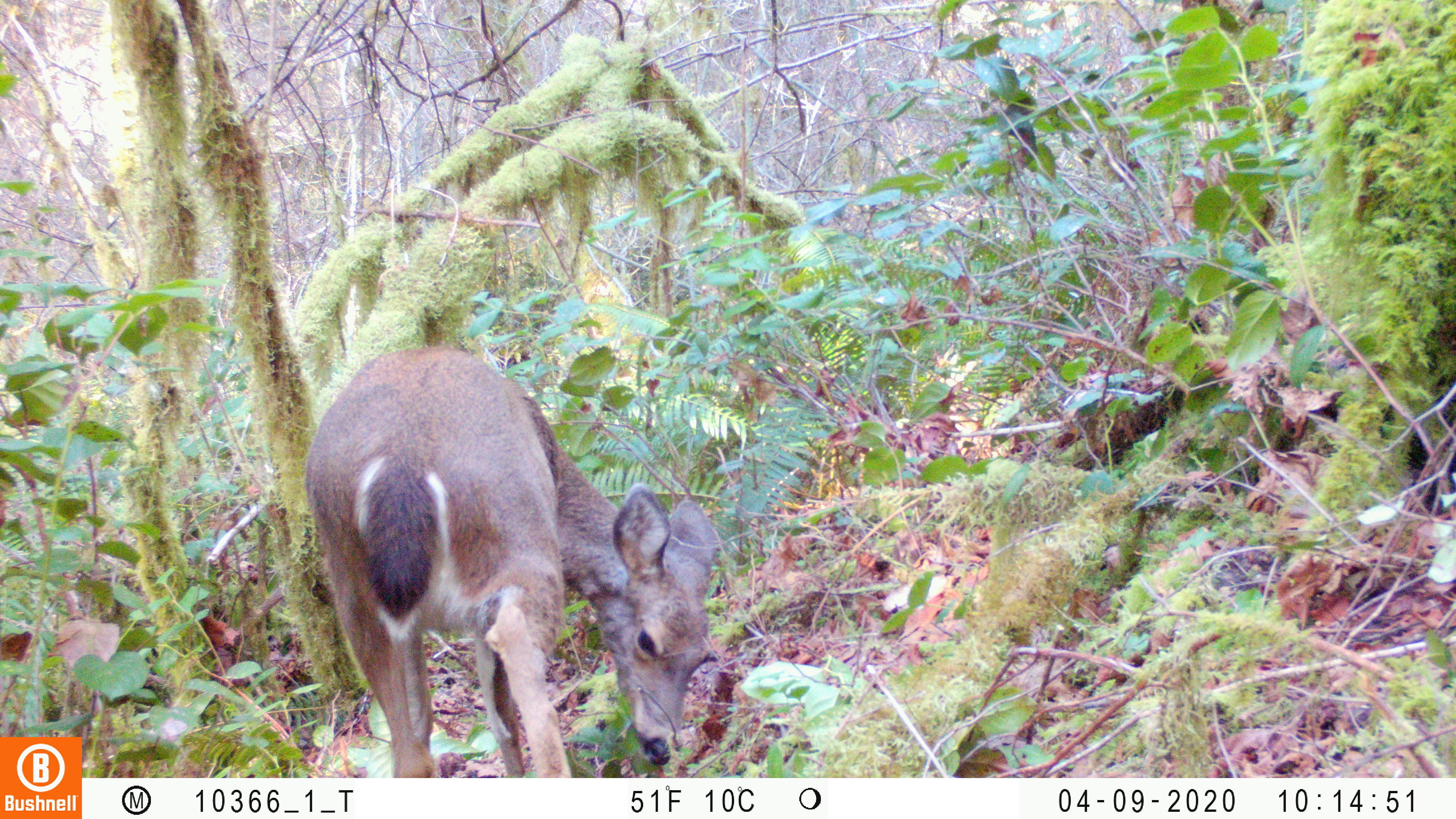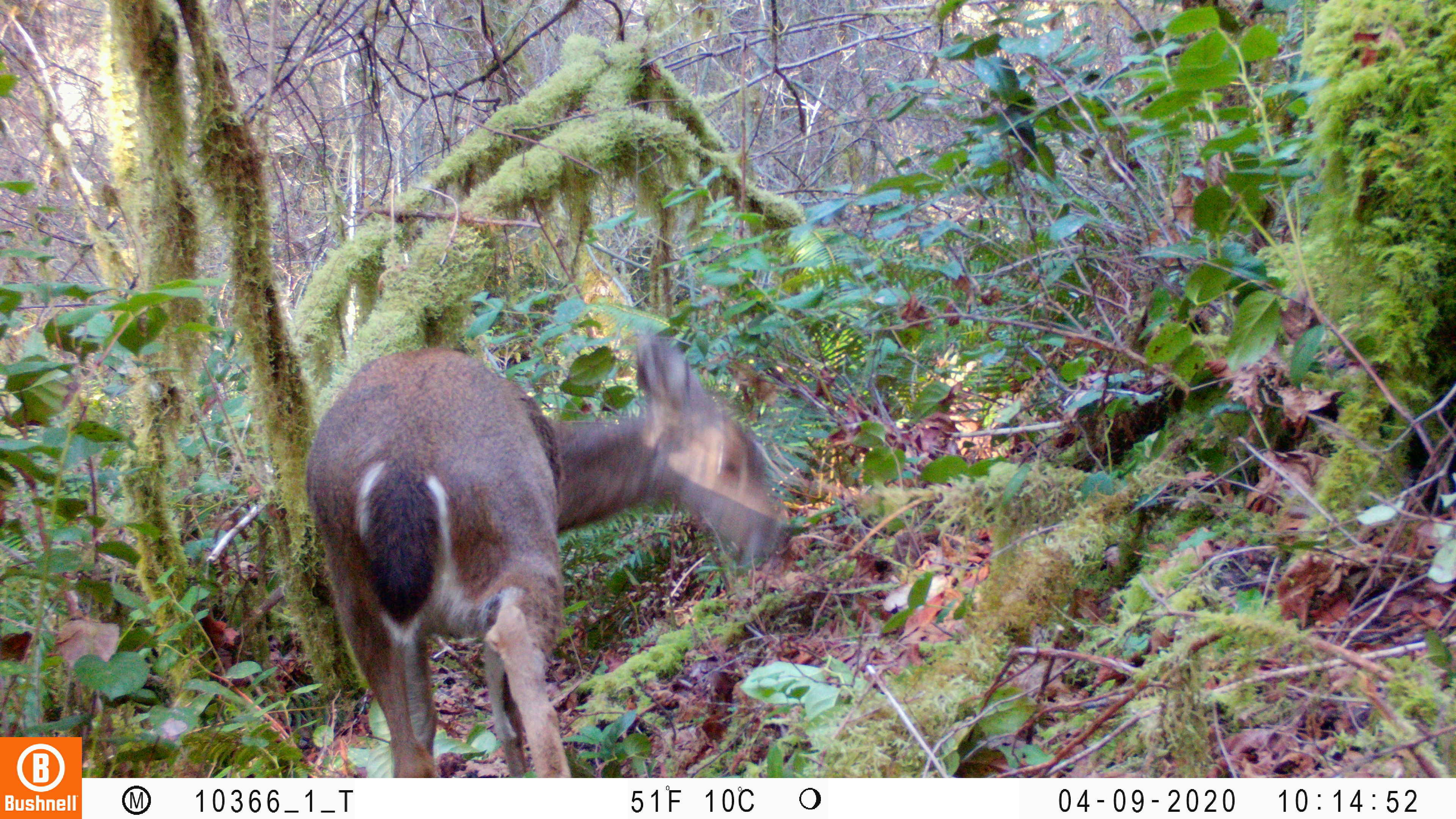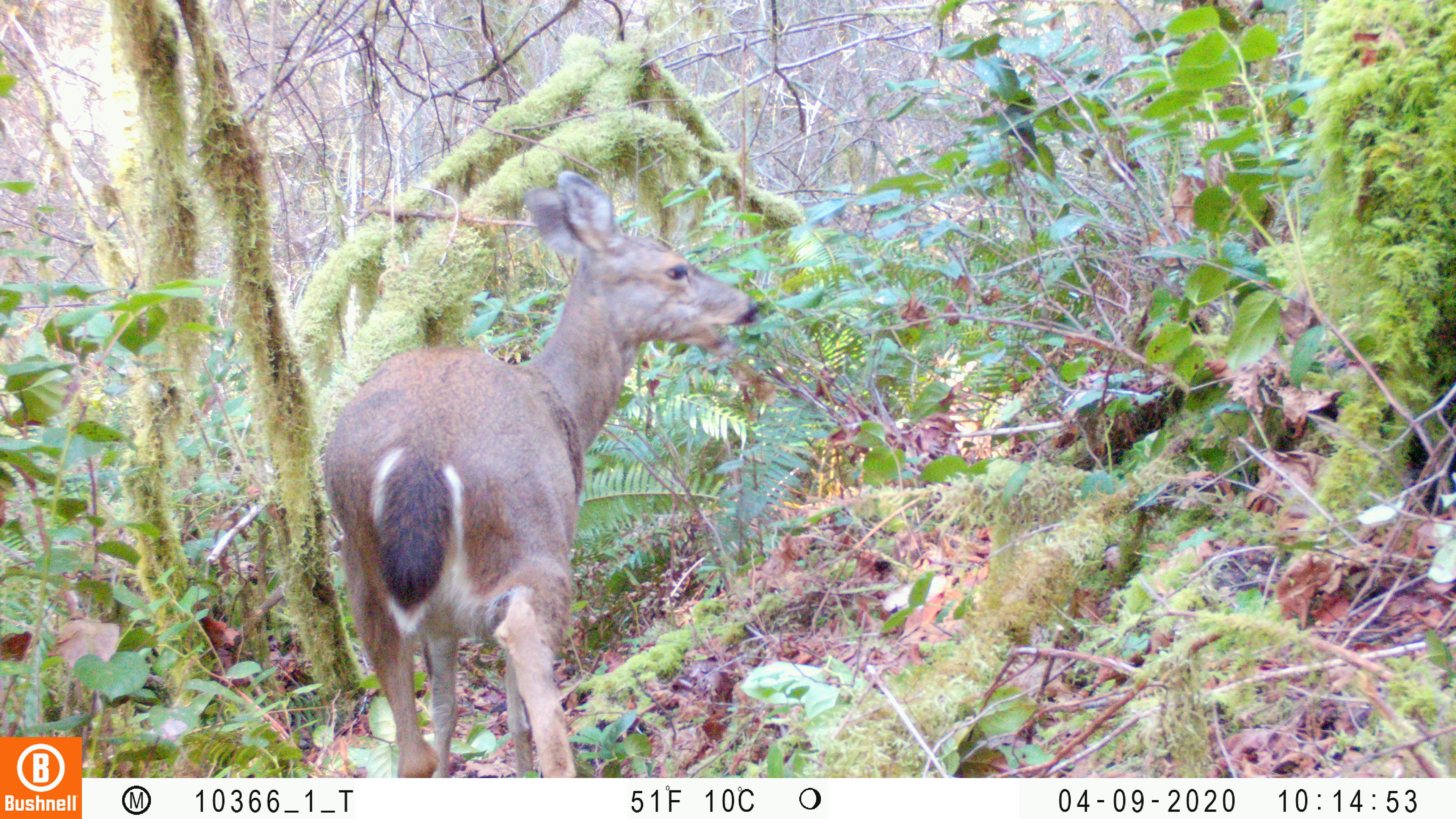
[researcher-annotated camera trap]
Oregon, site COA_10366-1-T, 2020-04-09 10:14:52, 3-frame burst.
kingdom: Animalia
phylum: Chordata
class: Mammalia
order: Artiodactyla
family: Cervidae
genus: Odocoileus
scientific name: Odocoileus hemionus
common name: black-tailed deer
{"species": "black-tailed deer (Odocoileus hemionus)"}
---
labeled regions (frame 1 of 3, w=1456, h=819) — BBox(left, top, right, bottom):
black-tailed deer: BBox(296, 332, 719, 774)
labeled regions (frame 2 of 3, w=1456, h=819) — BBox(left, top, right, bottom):
black-tailed deer: BBox(298, 317, 808, 770)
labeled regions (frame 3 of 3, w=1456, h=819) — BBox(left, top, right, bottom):
black-tailed deer: BBox(304, 164, 778, 766)